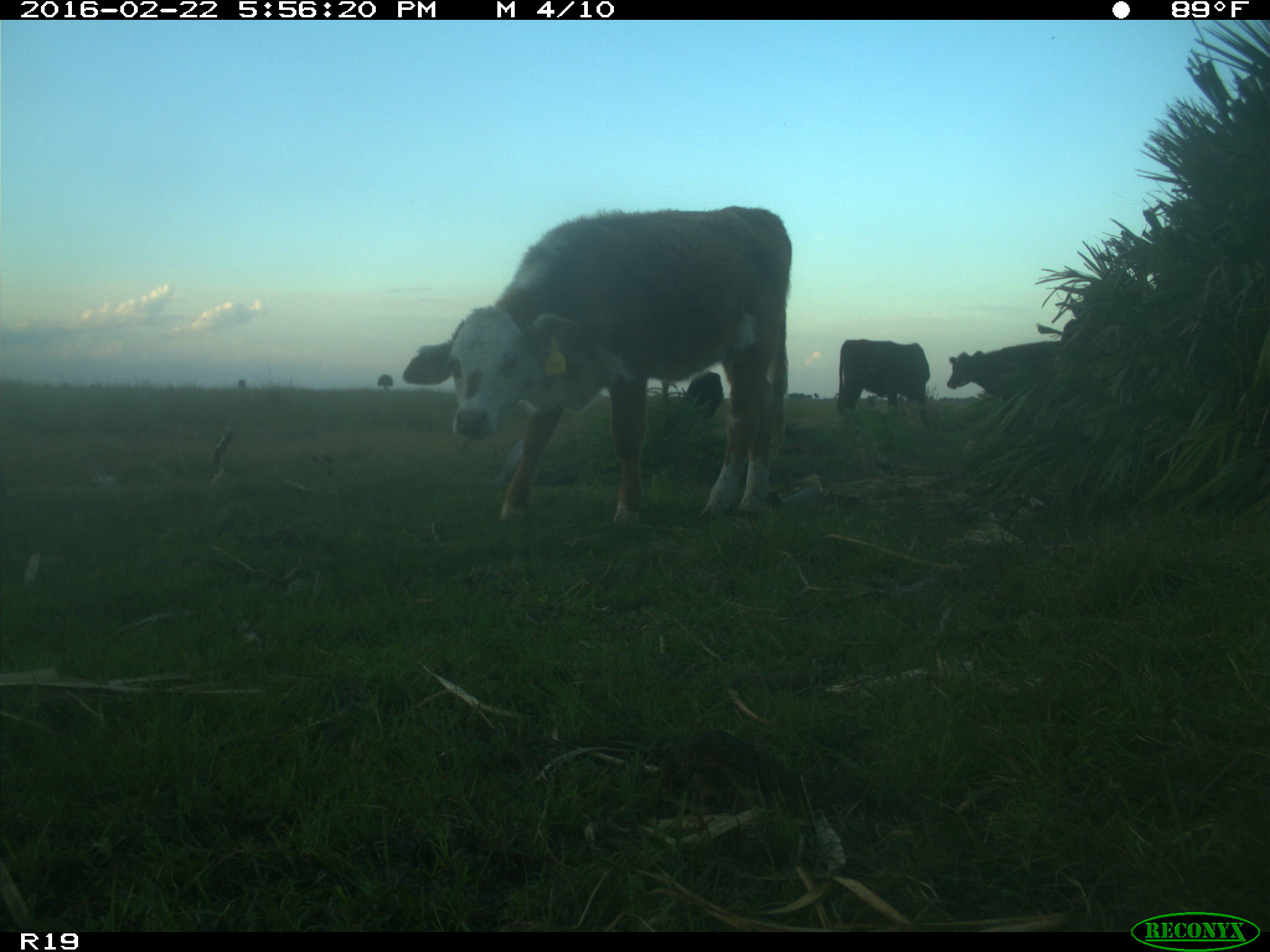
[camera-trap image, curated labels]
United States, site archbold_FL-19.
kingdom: Animalia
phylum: Chordata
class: Mammalia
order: Artiodactyla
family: Bovidae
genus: Bos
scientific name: Bos taurus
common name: domestic cow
Bos taurus (domestic cow).